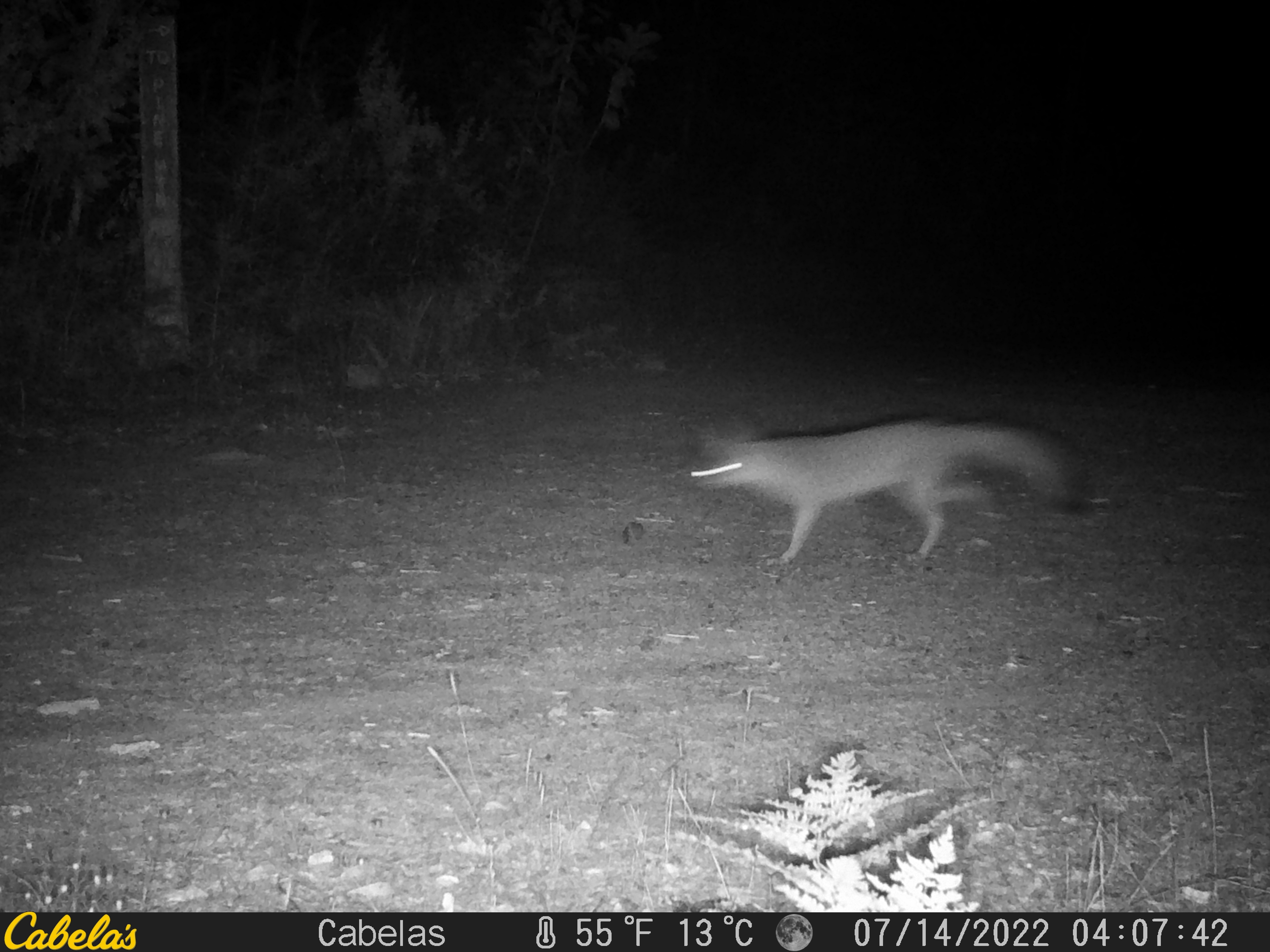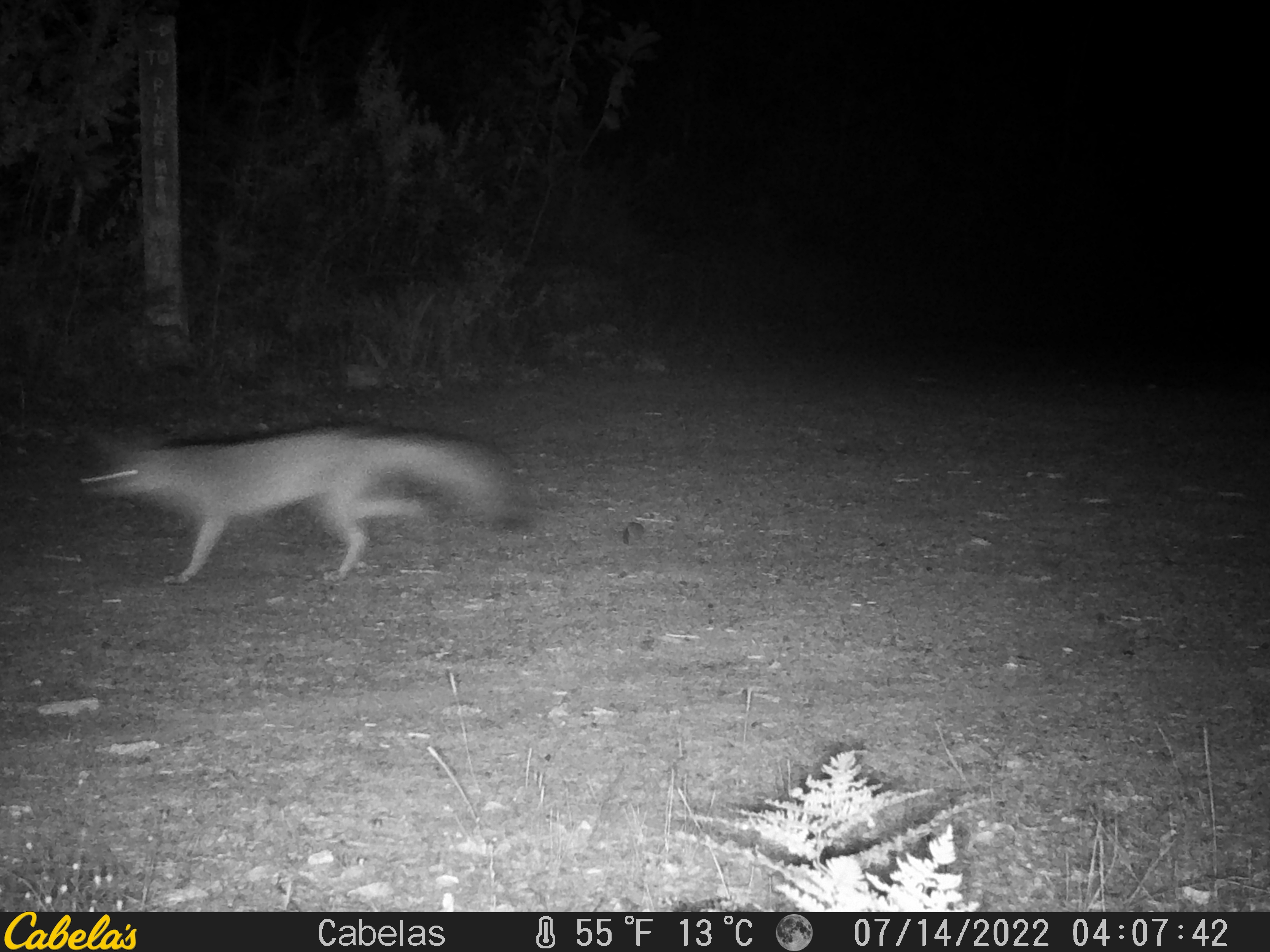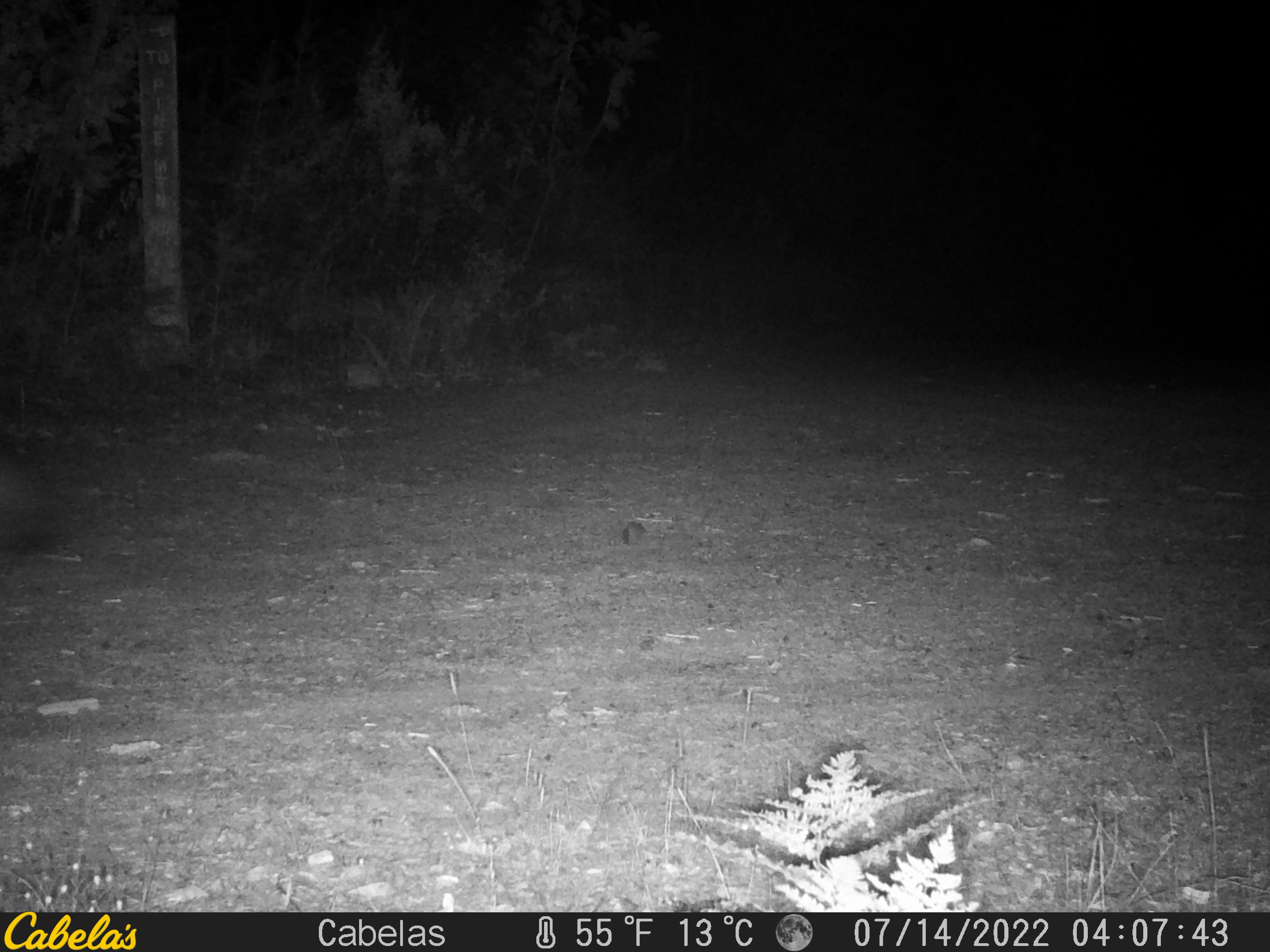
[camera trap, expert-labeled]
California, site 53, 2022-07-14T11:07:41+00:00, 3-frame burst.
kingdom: Animalia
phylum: Chordata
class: Mammalia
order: Carnivora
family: Canidae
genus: Urocyon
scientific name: Urocyon cinereoargenteus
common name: gray fox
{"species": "gray fox (Urocyon cinereoargenteus)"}